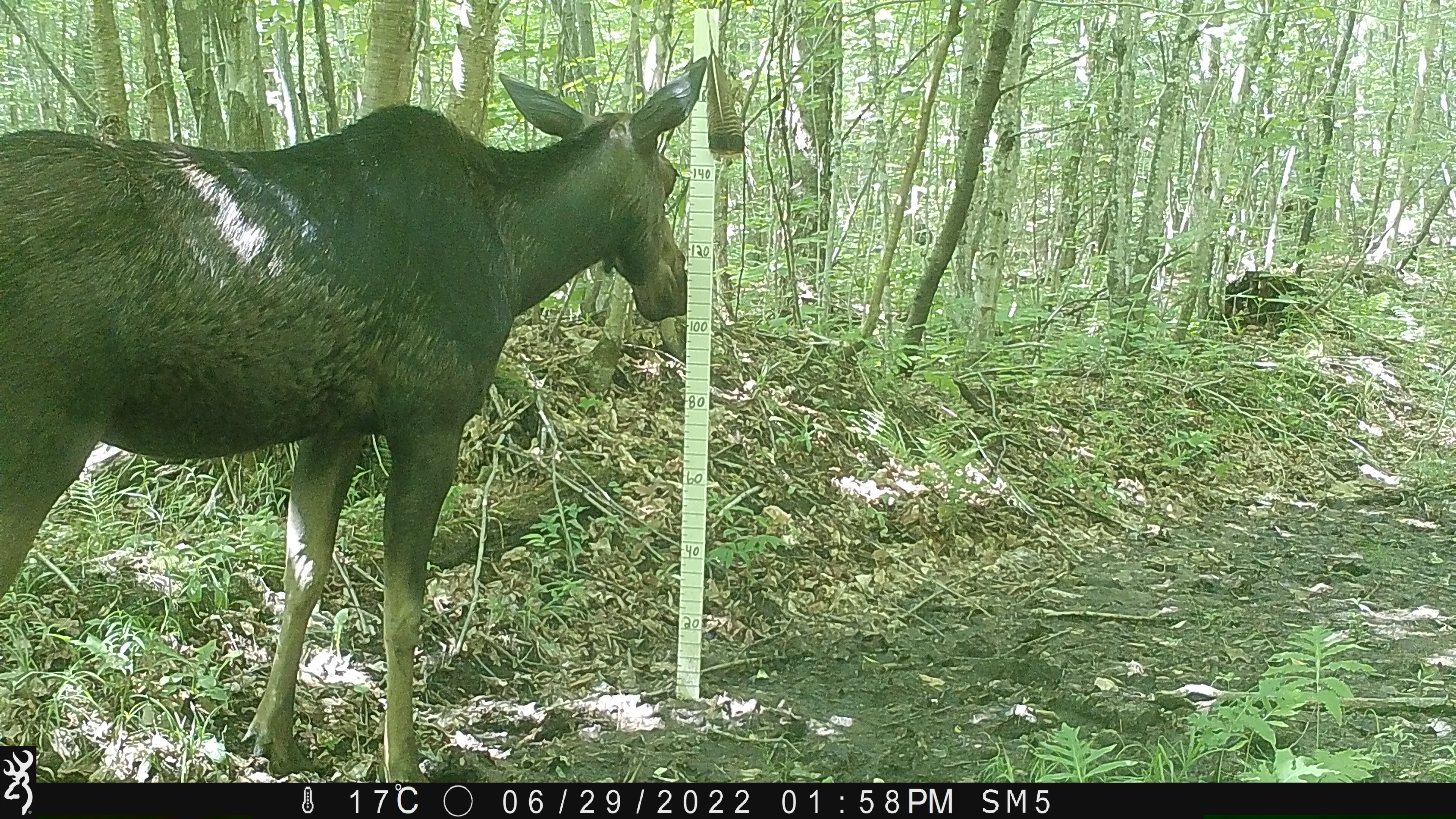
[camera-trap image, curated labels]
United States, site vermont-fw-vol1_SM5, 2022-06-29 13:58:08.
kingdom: Animalia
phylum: Chordata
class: Mammalia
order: Artiodactyla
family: Cervidae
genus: Alces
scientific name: Alces alces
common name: moose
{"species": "moose (Alces alces)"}